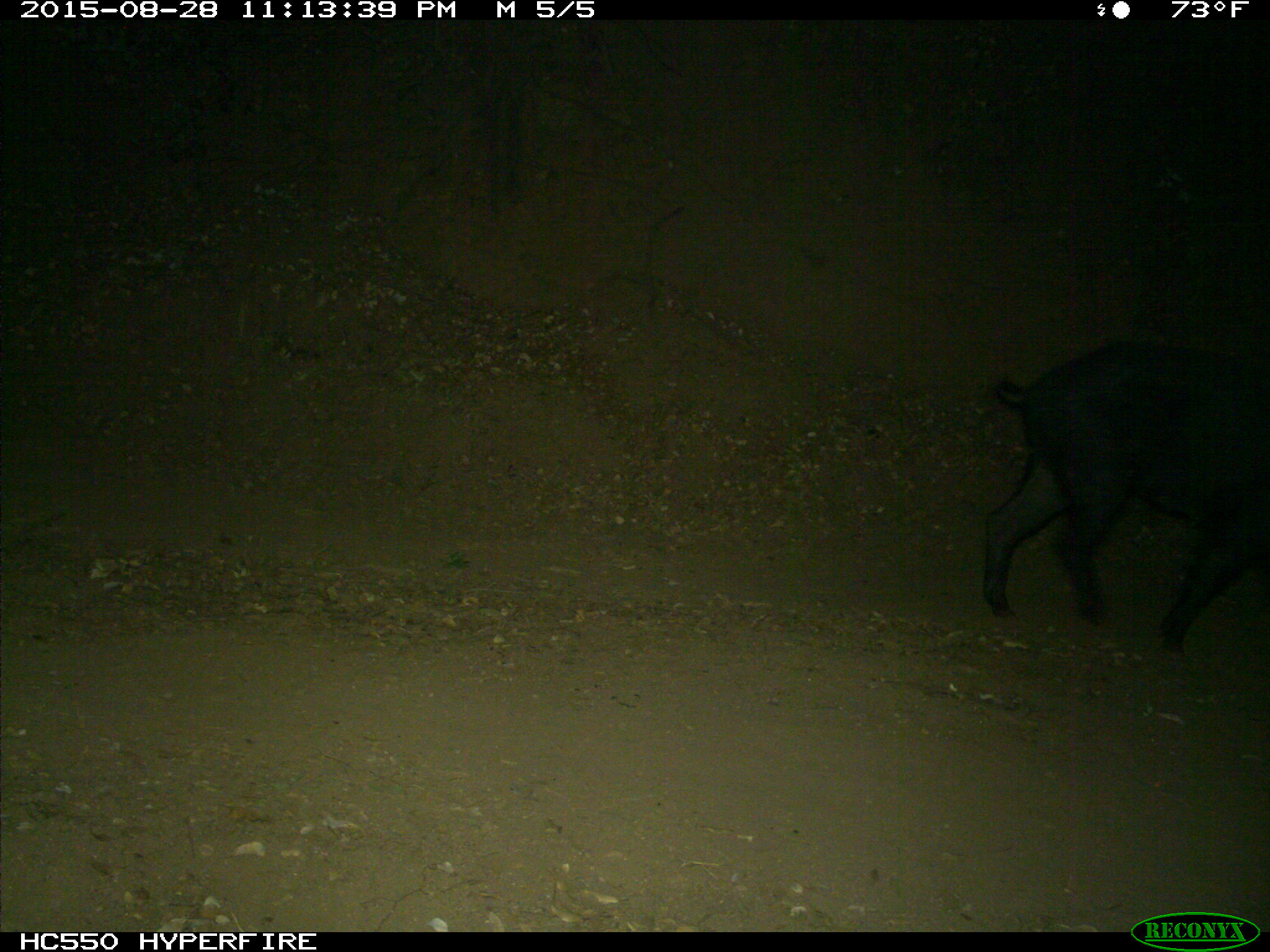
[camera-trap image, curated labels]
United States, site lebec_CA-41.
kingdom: Animalia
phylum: Chordata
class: Mammalia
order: Artiodactyla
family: Suidae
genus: Sus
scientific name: Sus scrofa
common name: wild boar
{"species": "Sus scrofa (wild boar)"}